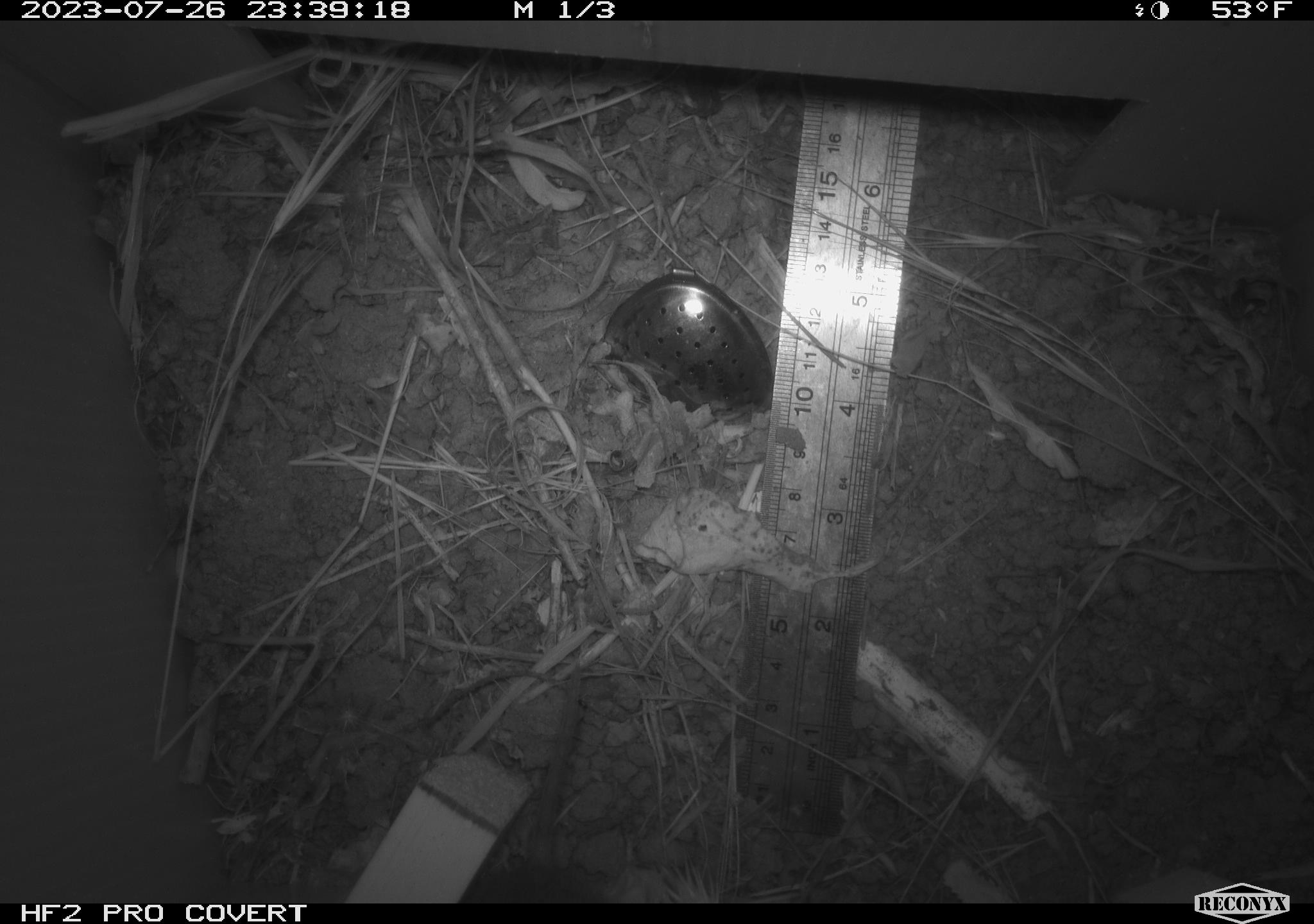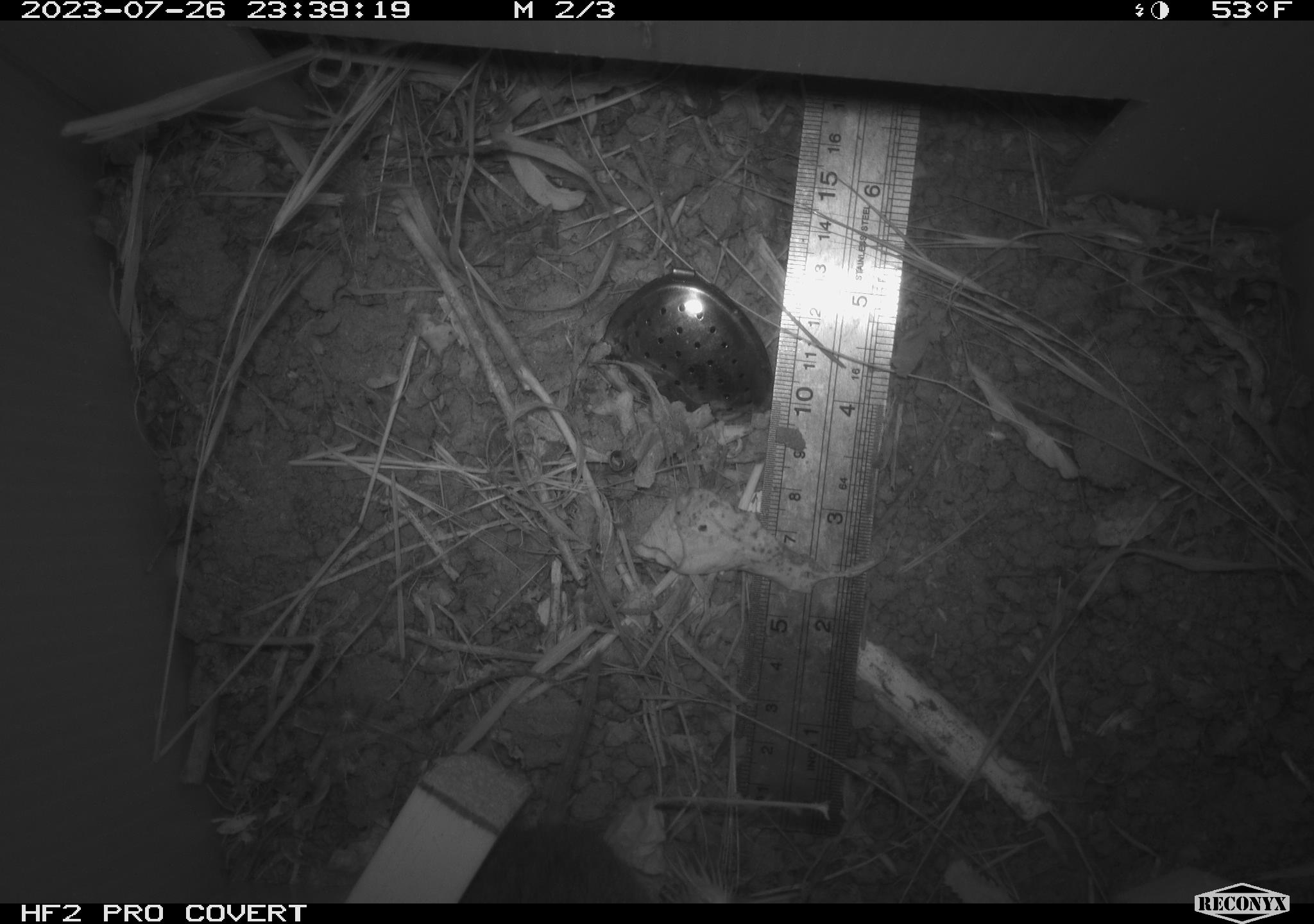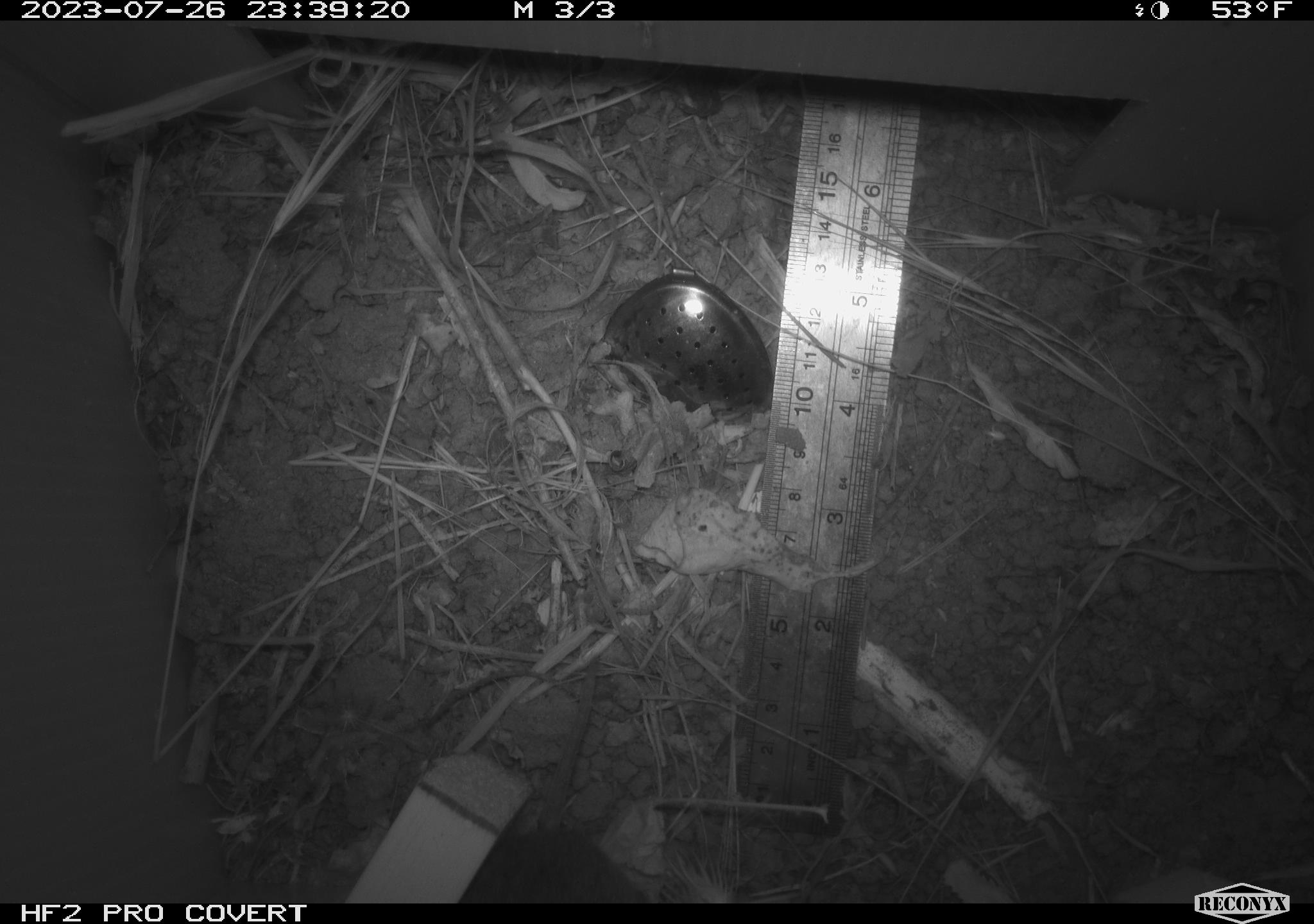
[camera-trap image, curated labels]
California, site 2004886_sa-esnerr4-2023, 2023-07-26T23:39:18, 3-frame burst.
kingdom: Animalia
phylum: Chordata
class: Mammalia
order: Rodentia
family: Cricetidae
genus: Microtus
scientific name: Microtus californicus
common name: california vole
California vole (Microtus californicus).